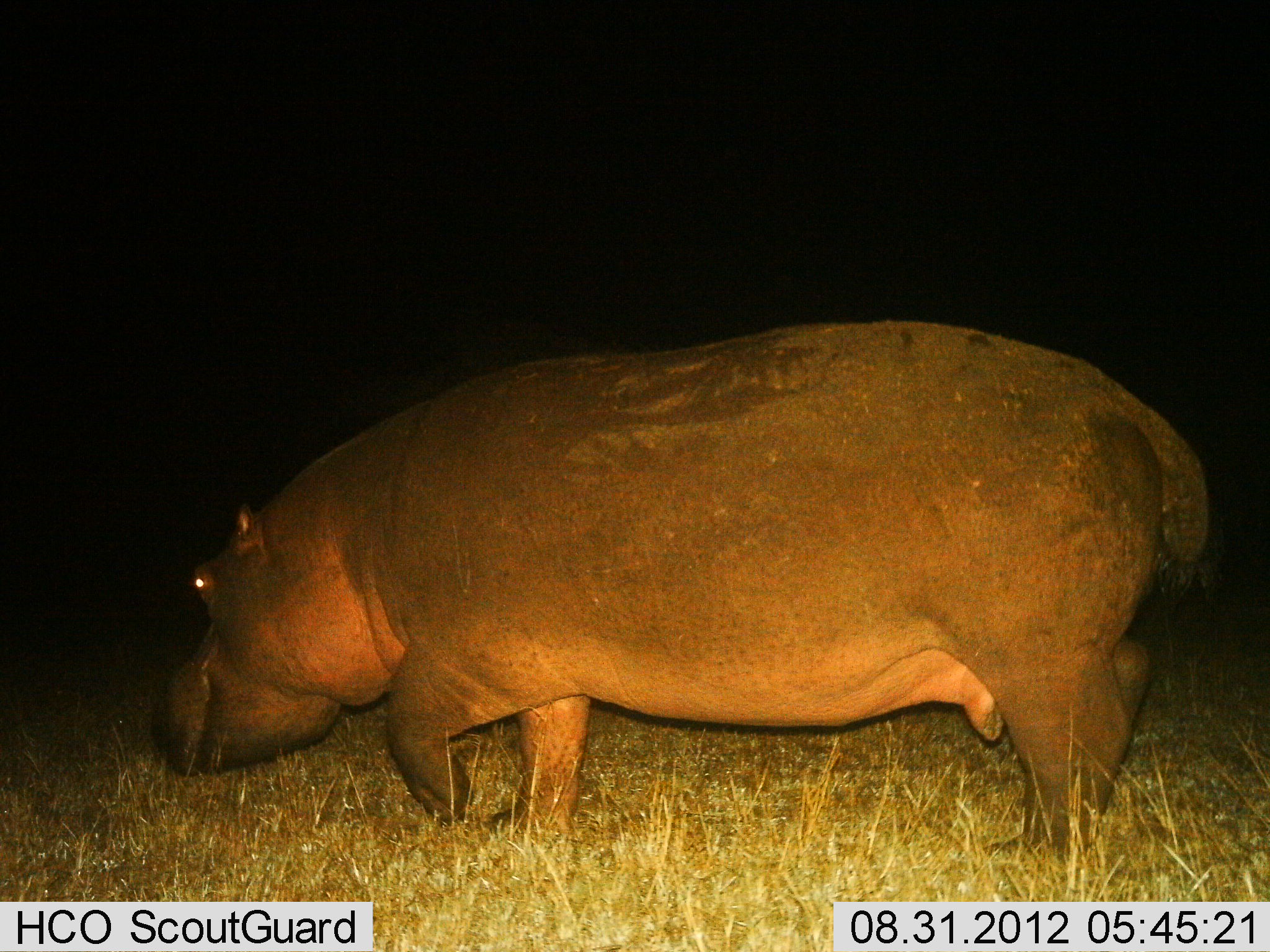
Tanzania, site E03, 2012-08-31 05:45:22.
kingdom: Animalia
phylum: Chordata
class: Mammalia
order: Artiodactyla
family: Hippopotamidae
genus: Hippopotamus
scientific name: Hippopotamus amphibius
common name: hippopotamus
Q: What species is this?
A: Hippopotamus (Hippopotamus amphibius).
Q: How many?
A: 1.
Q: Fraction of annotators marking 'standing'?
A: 0%.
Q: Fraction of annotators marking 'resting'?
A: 0%.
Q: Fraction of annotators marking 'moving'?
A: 90%.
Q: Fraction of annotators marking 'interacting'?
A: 0%.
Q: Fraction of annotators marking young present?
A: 0%.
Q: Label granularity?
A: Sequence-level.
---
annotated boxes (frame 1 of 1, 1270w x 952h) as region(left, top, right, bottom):
animal: region(142, 321, 1212, 897)